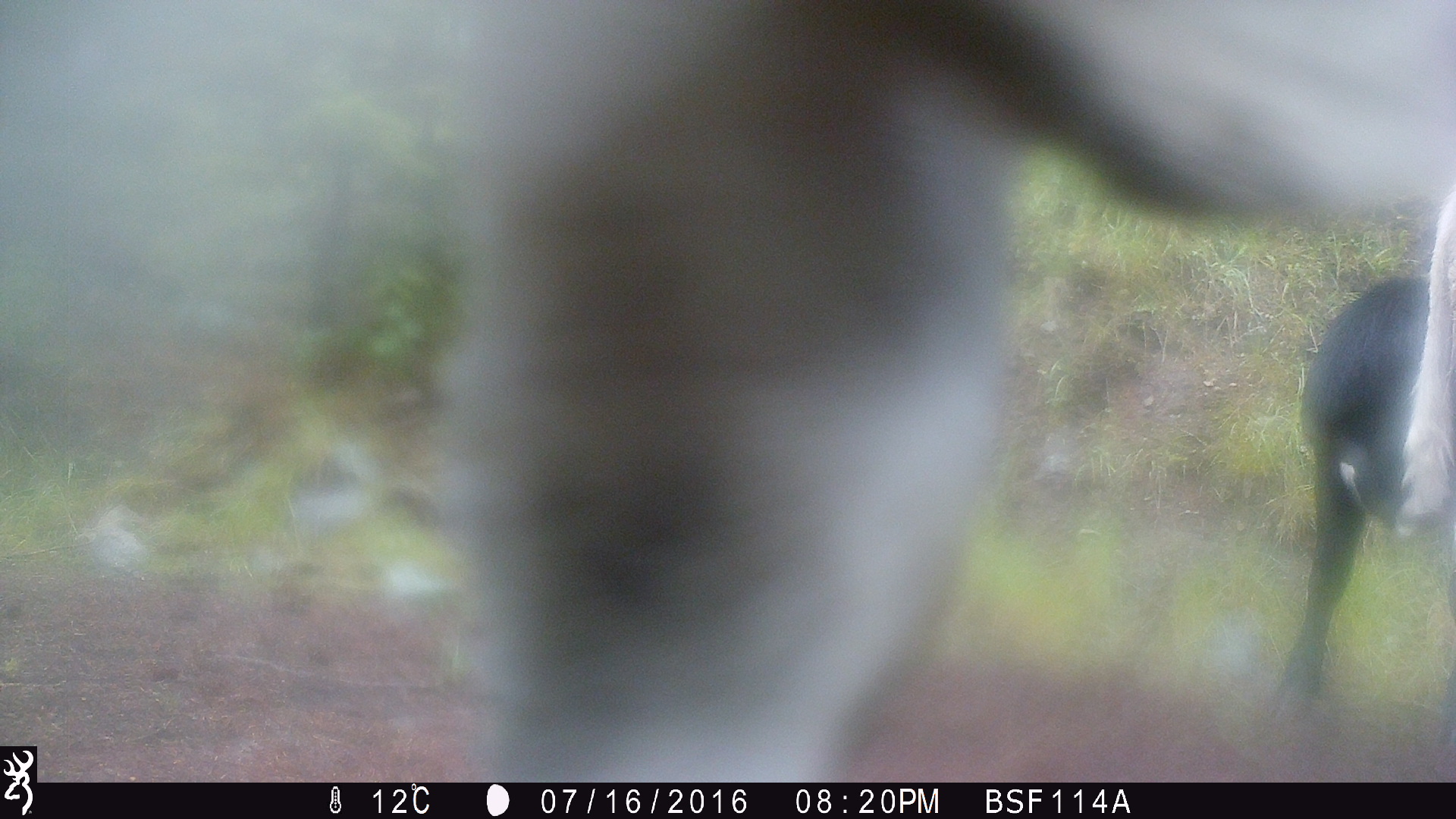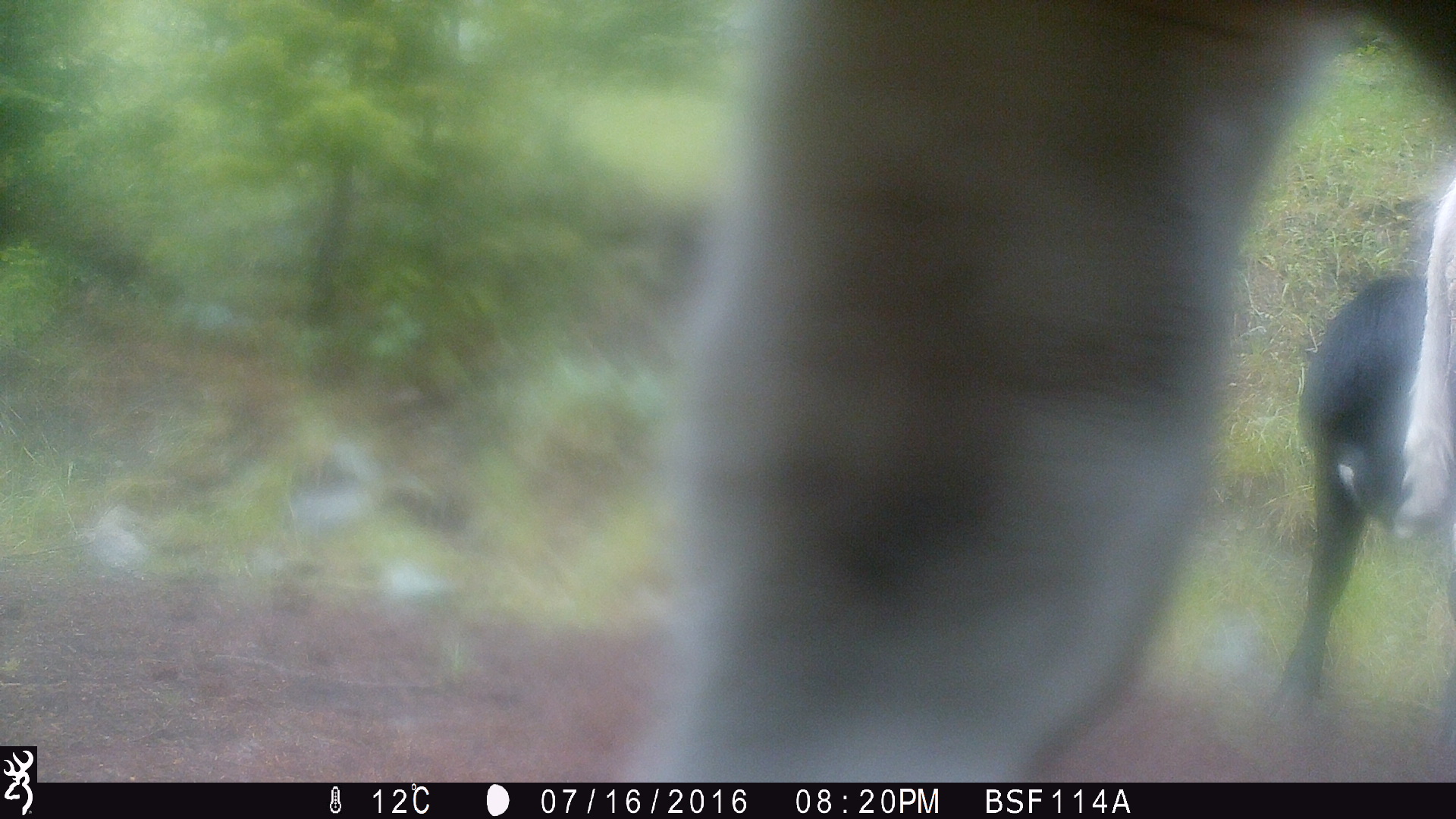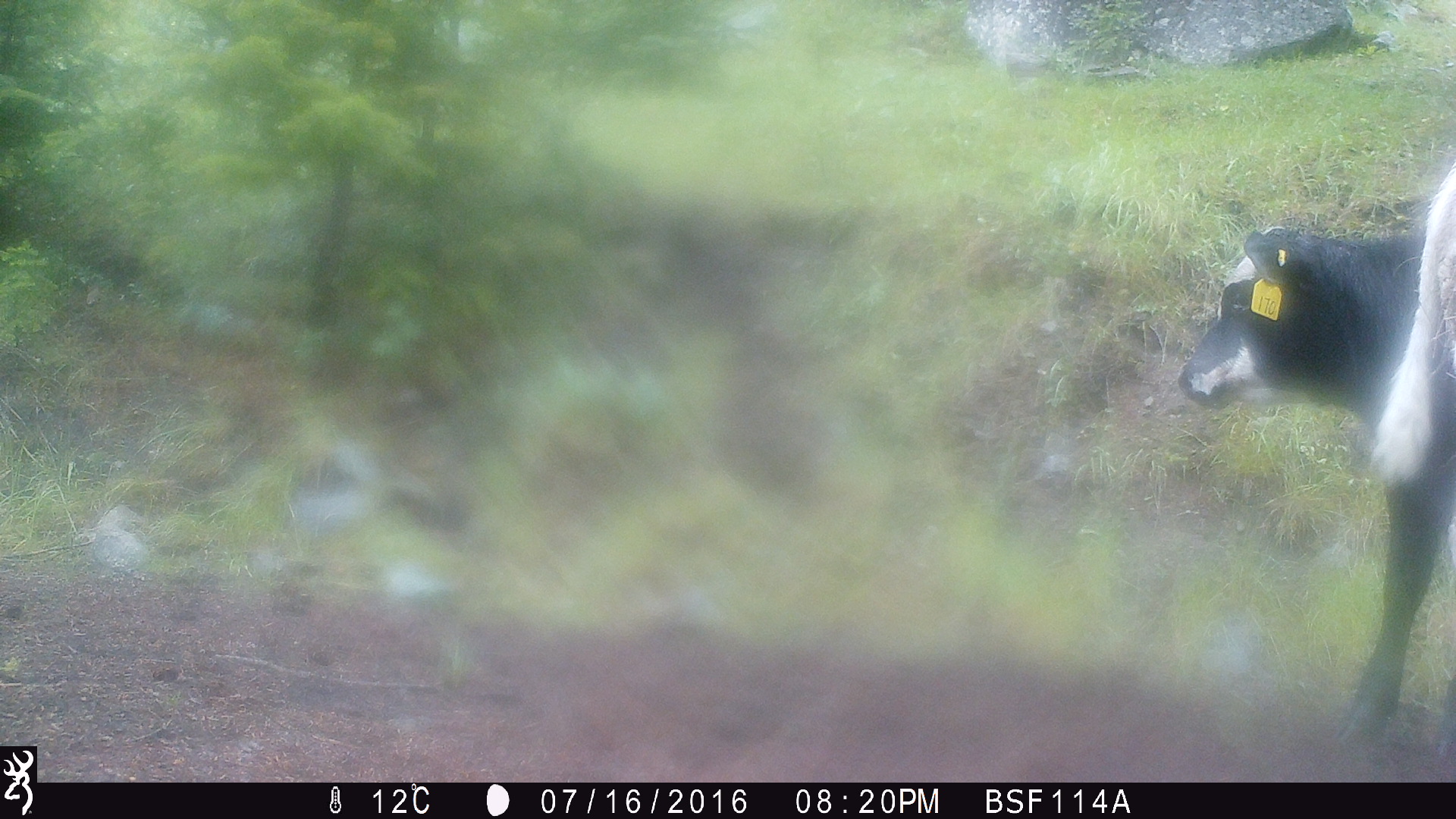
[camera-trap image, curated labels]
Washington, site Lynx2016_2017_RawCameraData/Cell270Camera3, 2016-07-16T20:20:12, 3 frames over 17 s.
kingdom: Animalia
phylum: Chordata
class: Mammalia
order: Artiodactyla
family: Bovidae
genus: Bos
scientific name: Bos taurus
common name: domestic cattle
Domestic cattle (Bos taurus). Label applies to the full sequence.